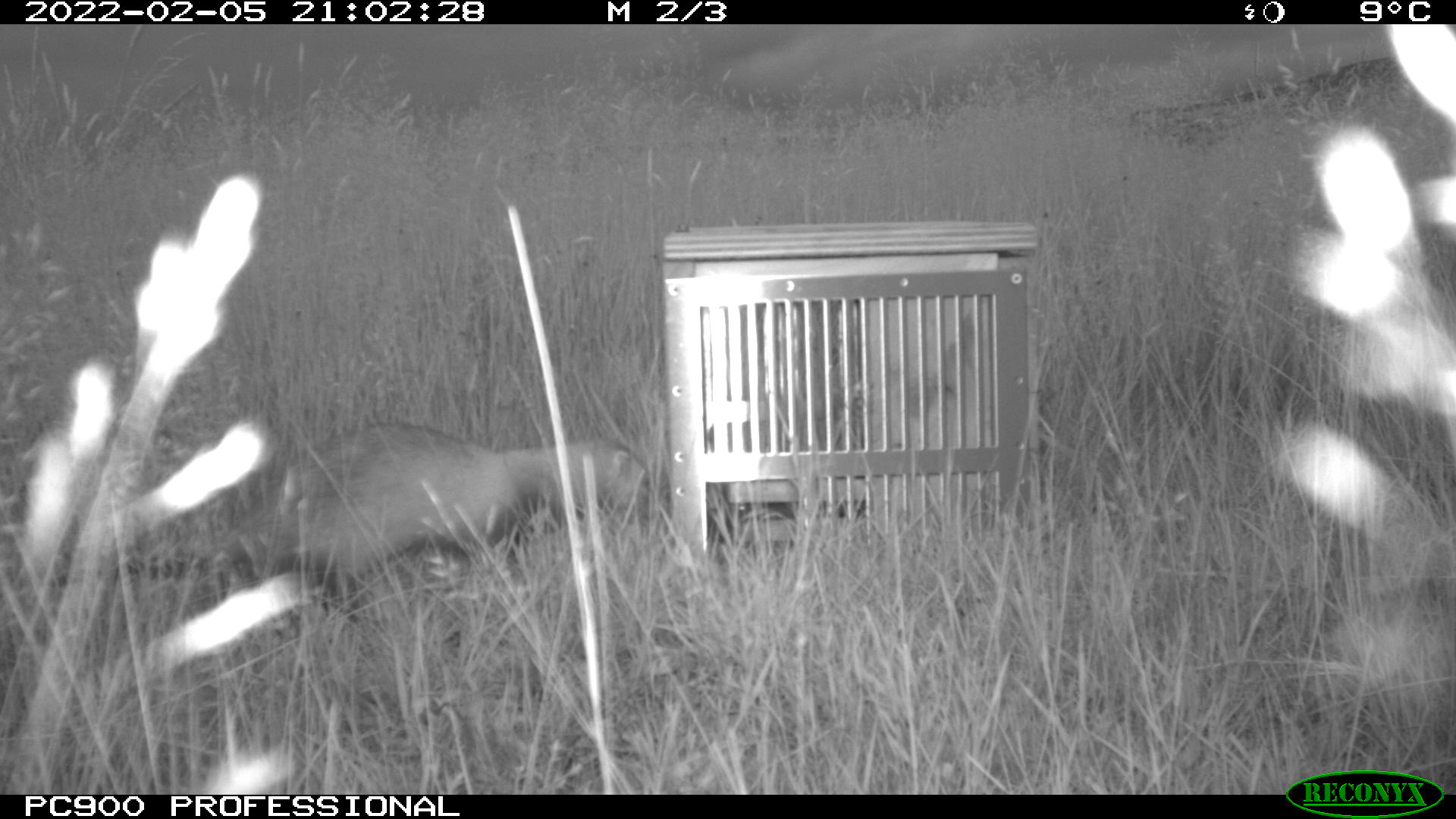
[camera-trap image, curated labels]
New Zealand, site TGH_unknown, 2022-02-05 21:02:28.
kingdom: Animalia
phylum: Chordata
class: Mammalia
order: Carnivora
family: Mustelidae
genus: Mustela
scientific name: Mustela furo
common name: ferret